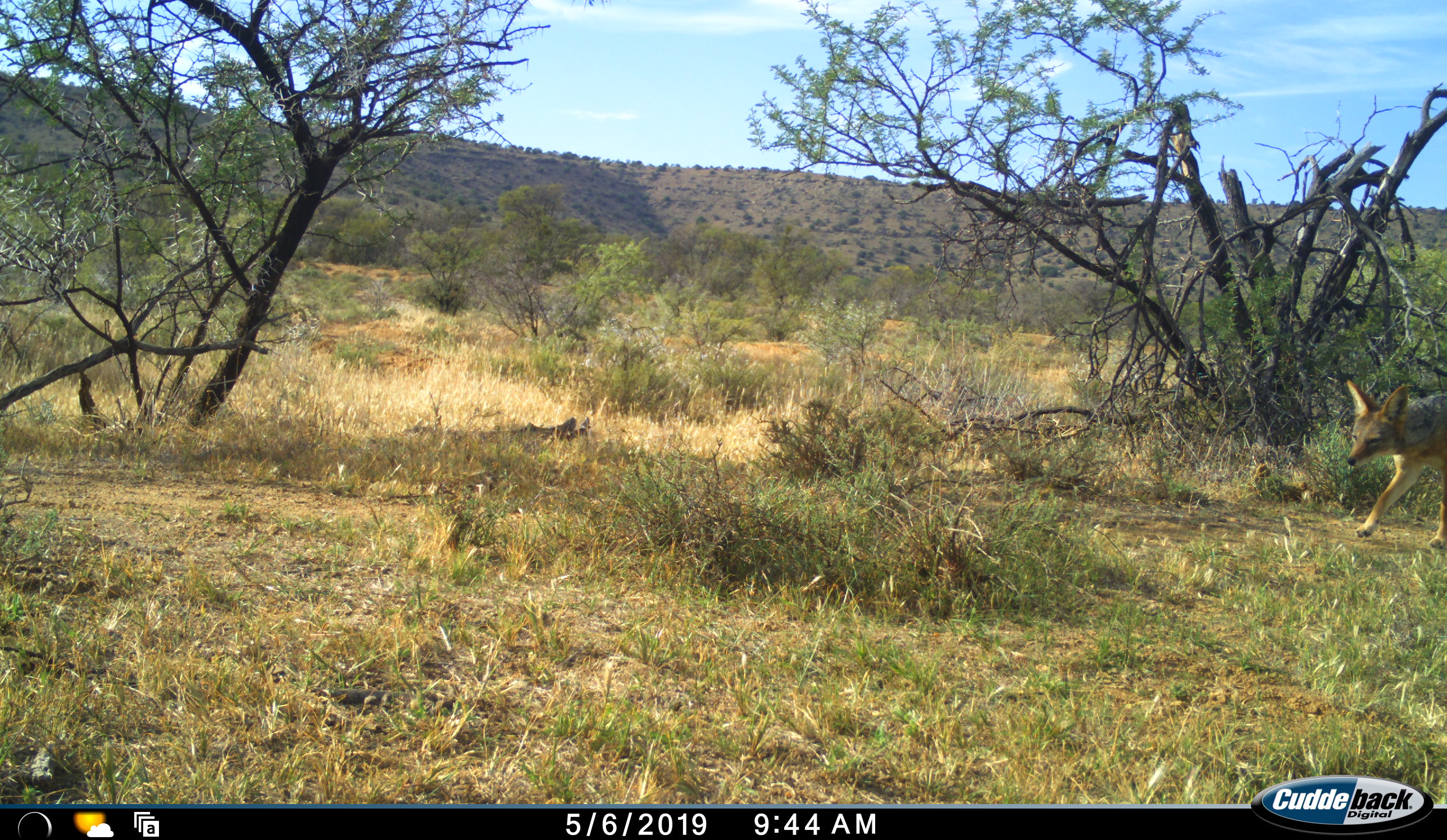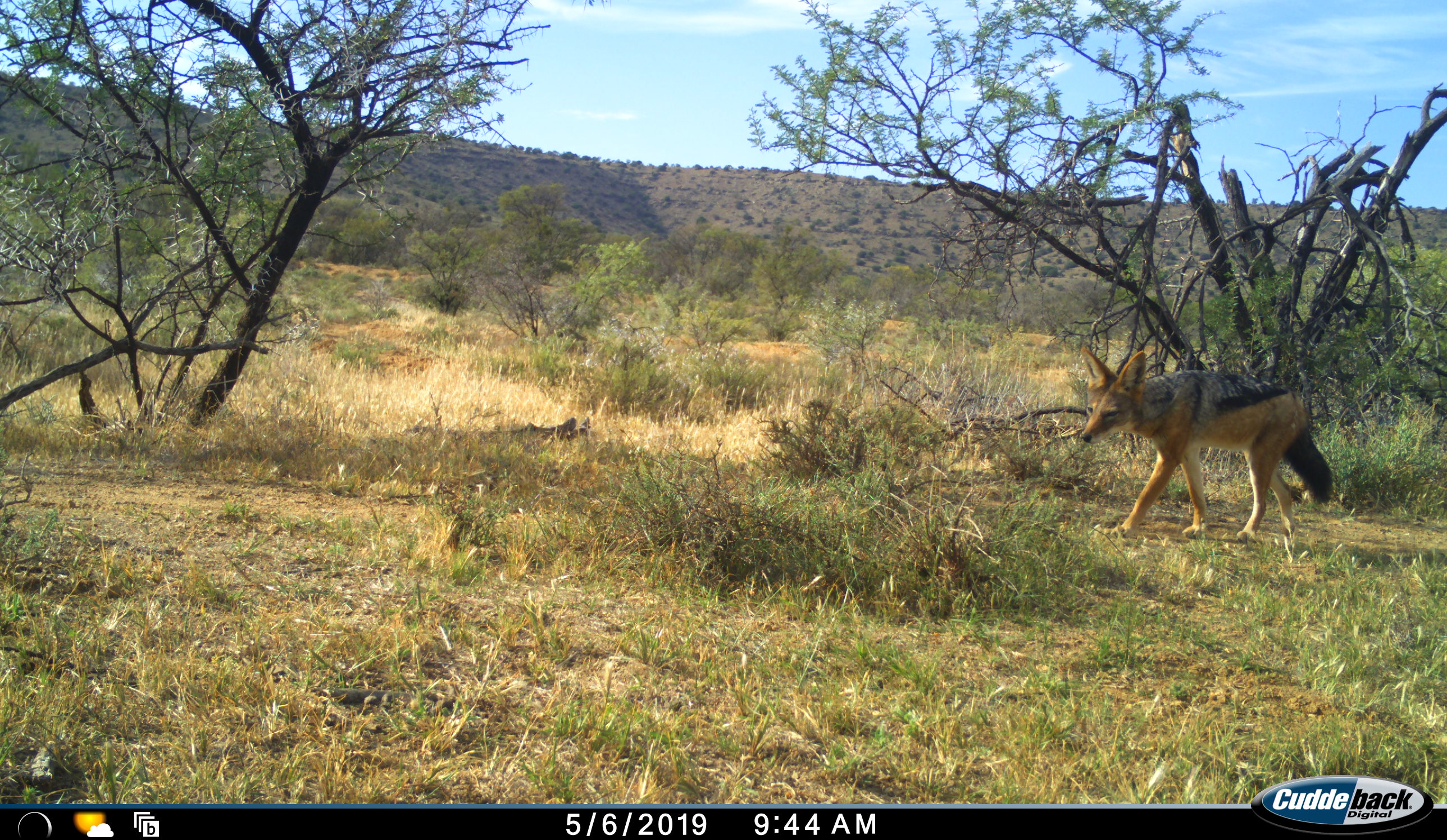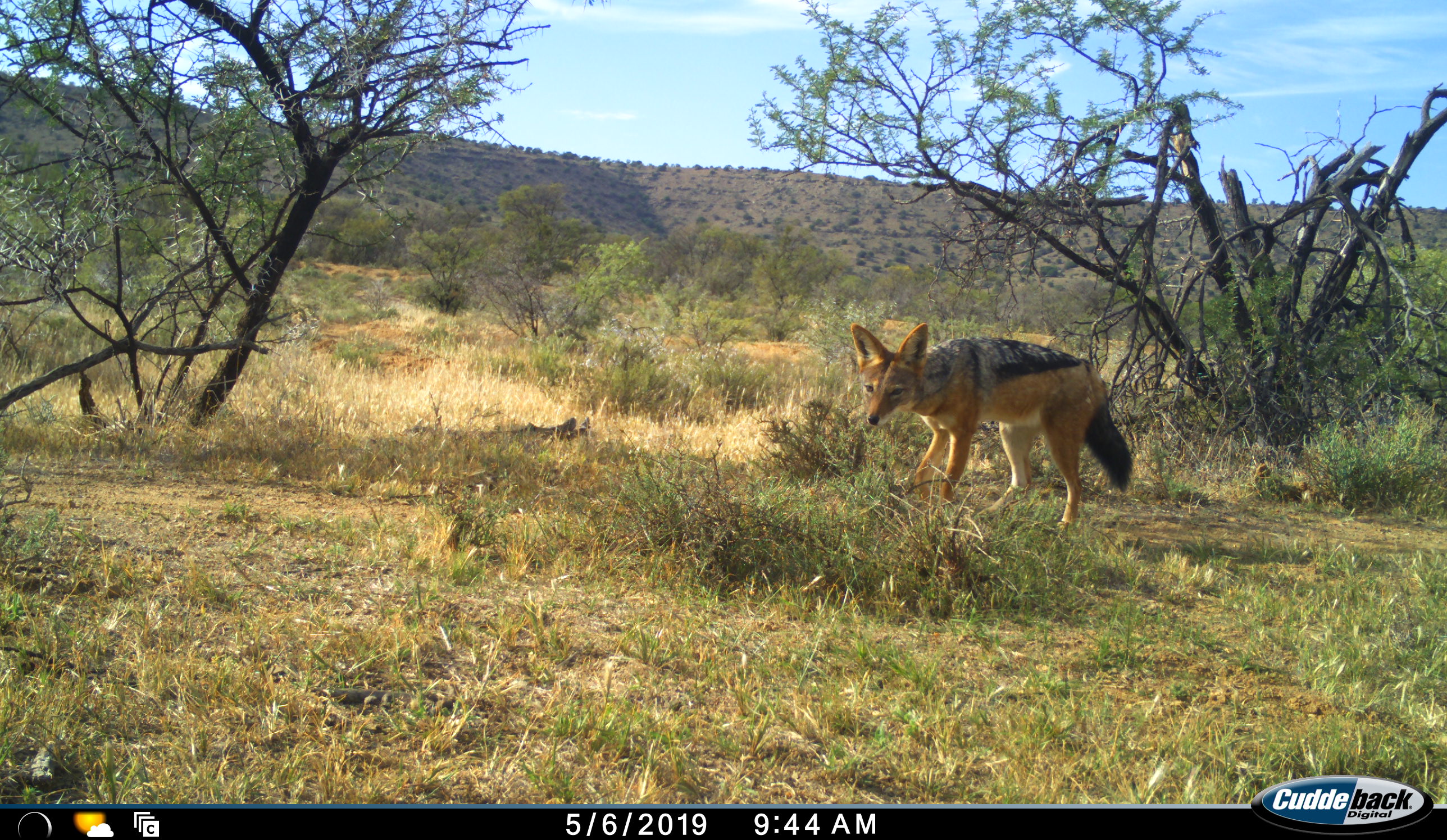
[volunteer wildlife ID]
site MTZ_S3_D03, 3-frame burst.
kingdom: Animalia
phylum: Chordata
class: Mammalia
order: Carnivora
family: Canidae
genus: Lupulella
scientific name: Lupulella mesomelas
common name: black-backed jackal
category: jackalblackbacked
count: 1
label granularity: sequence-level